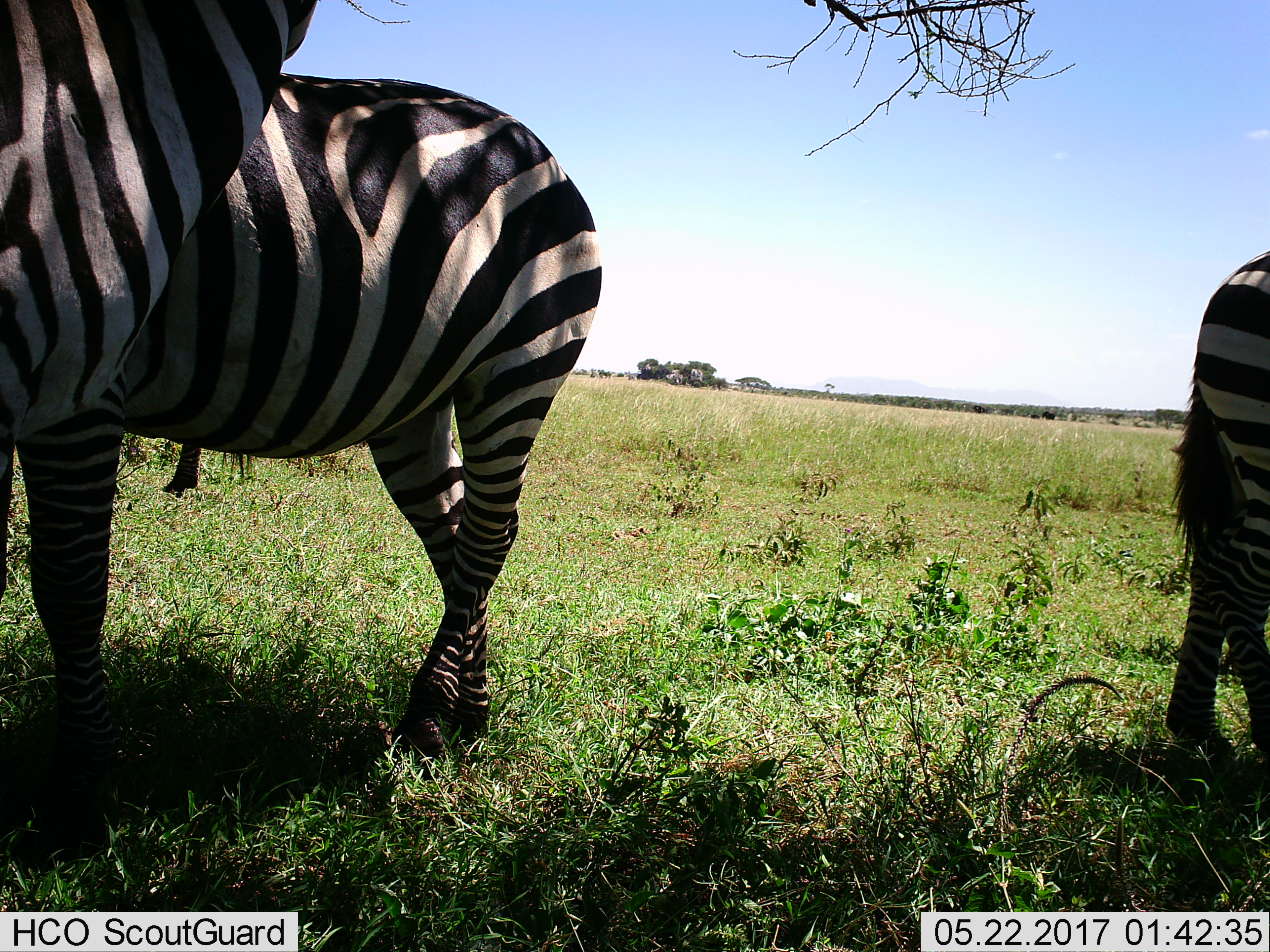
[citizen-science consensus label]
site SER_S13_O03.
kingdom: Animalia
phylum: Chordata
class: Mammalia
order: Perissodactyla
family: Equidae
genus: Equus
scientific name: Equus quagga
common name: plains zebra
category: zebraplains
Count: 3.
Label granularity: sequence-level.